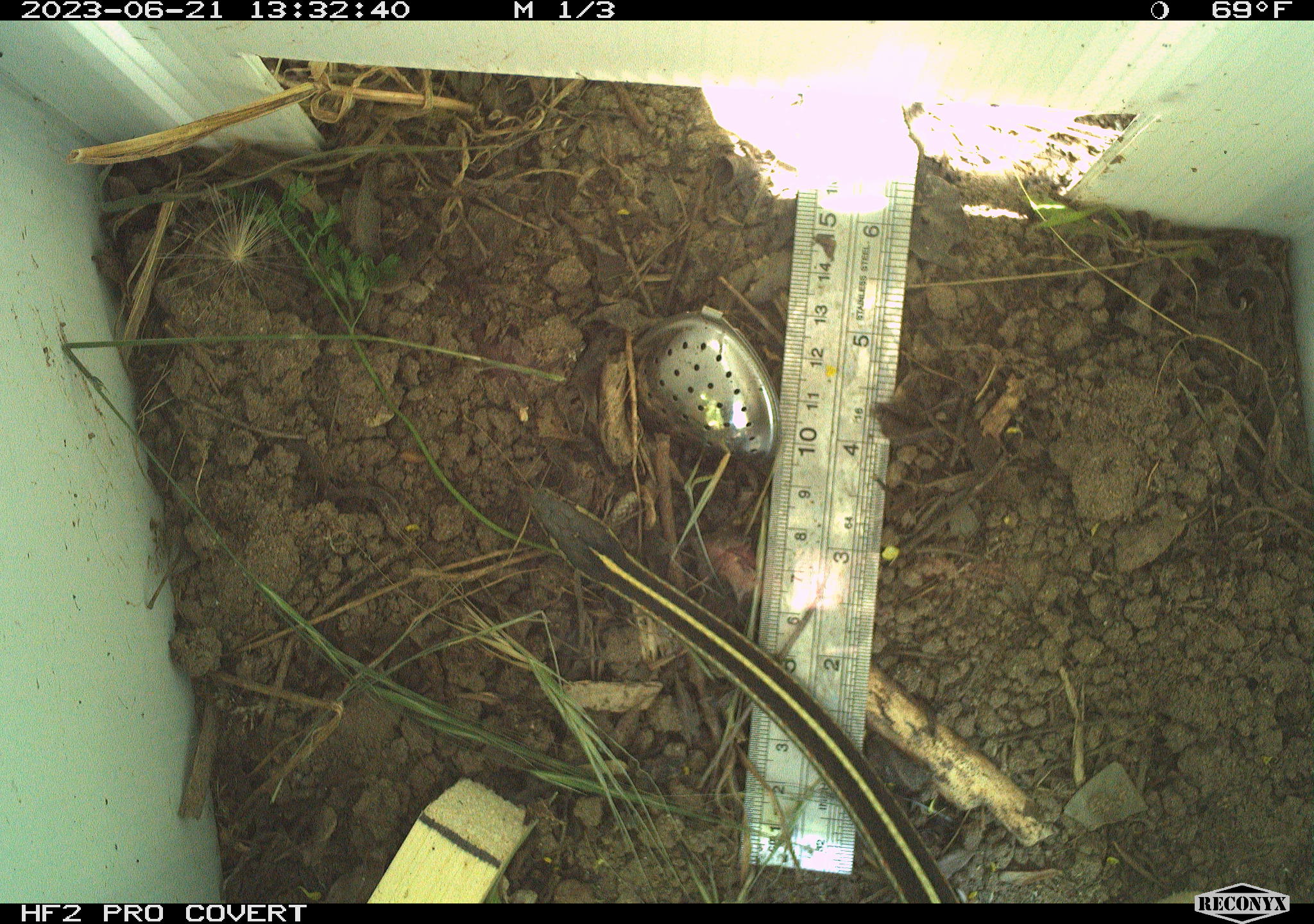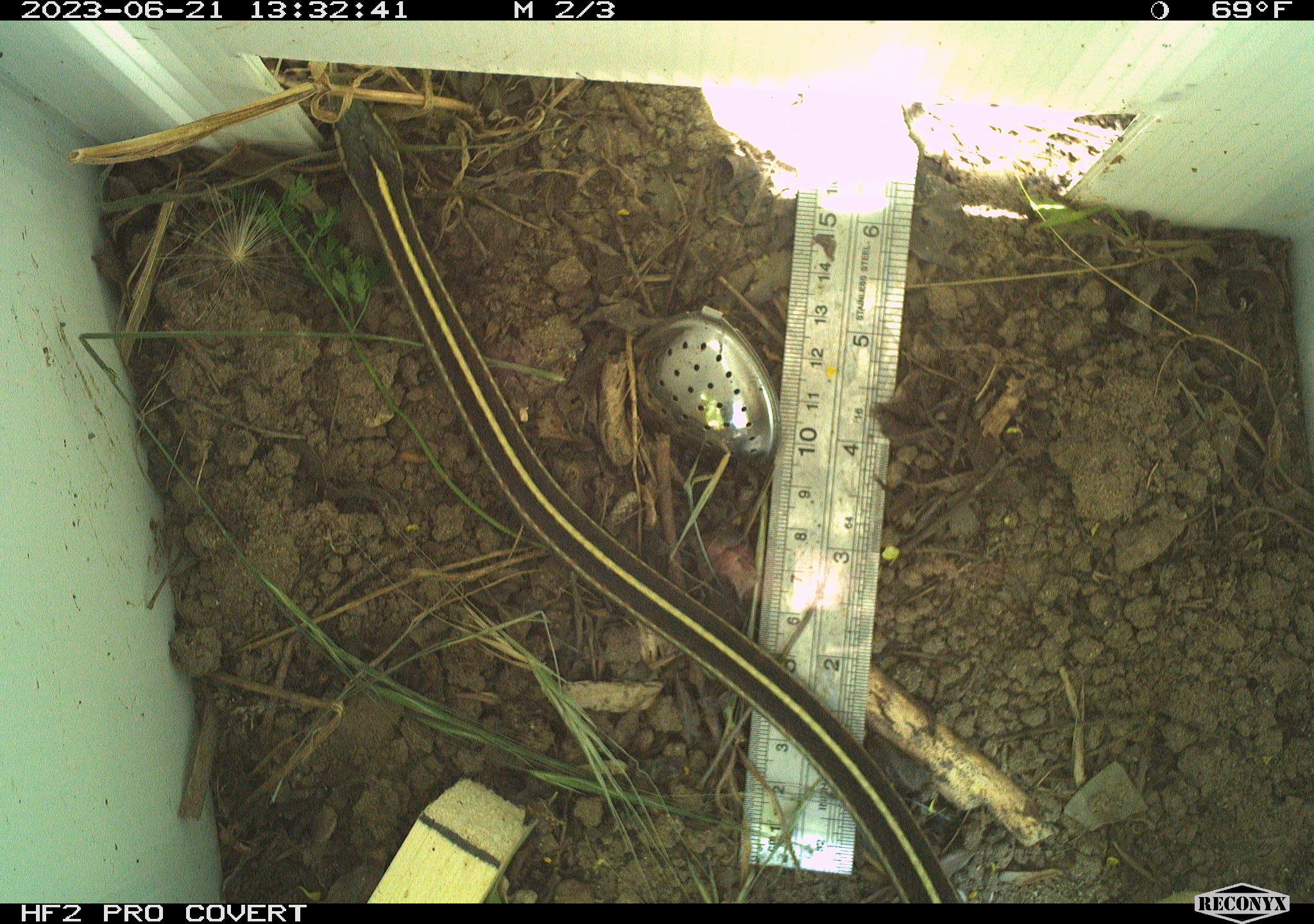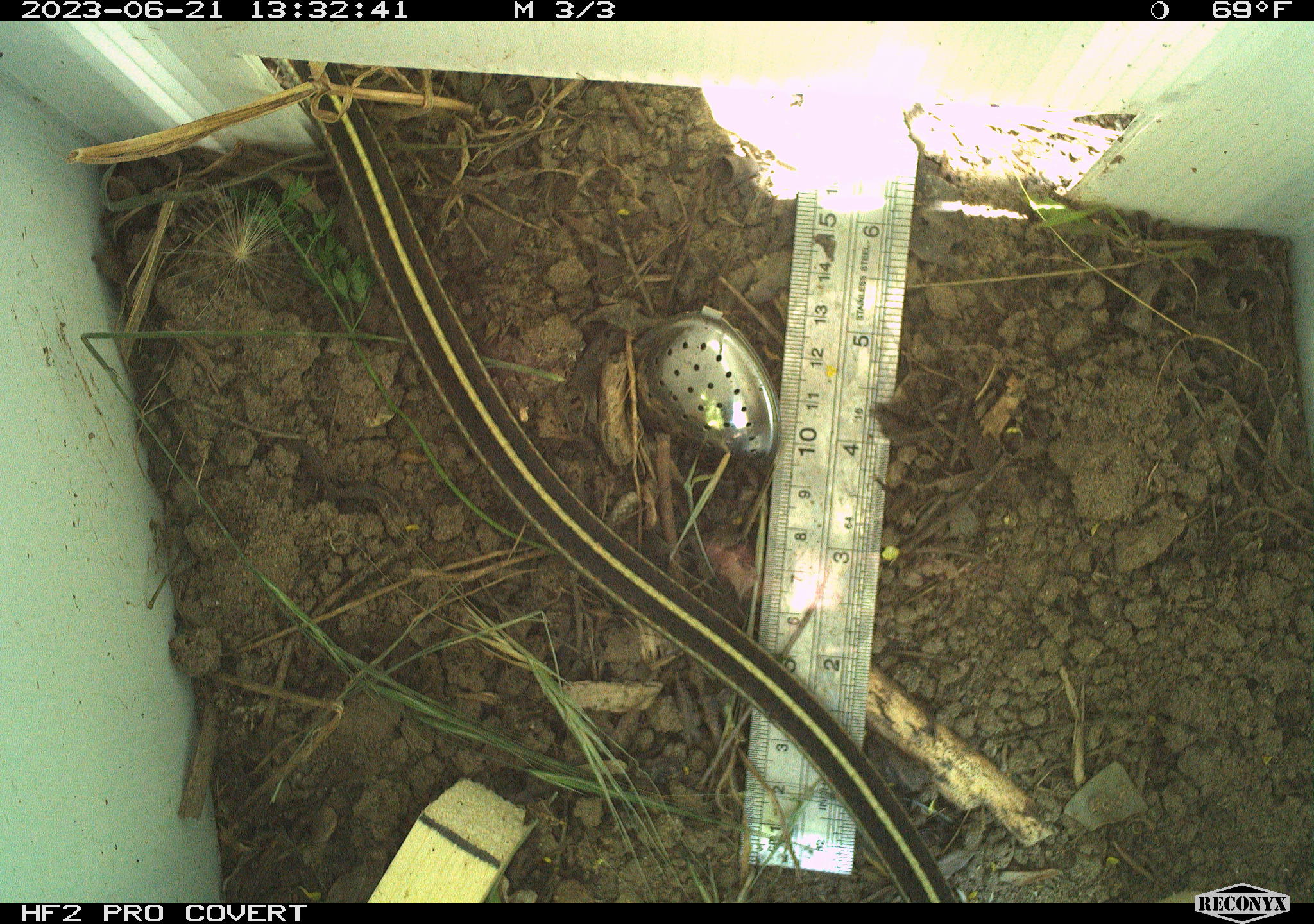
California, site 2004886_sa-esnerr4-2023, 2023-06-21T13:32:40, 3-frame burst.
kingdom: Animalia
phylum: Chordata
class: Reptilia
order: Squamata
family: Colubridae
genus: Thamnophis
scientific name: Thamnophis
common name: american gartersnakes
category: thamnophis species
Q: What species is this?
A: Thamnophis species (american gartersnakes) (Thamnophis).